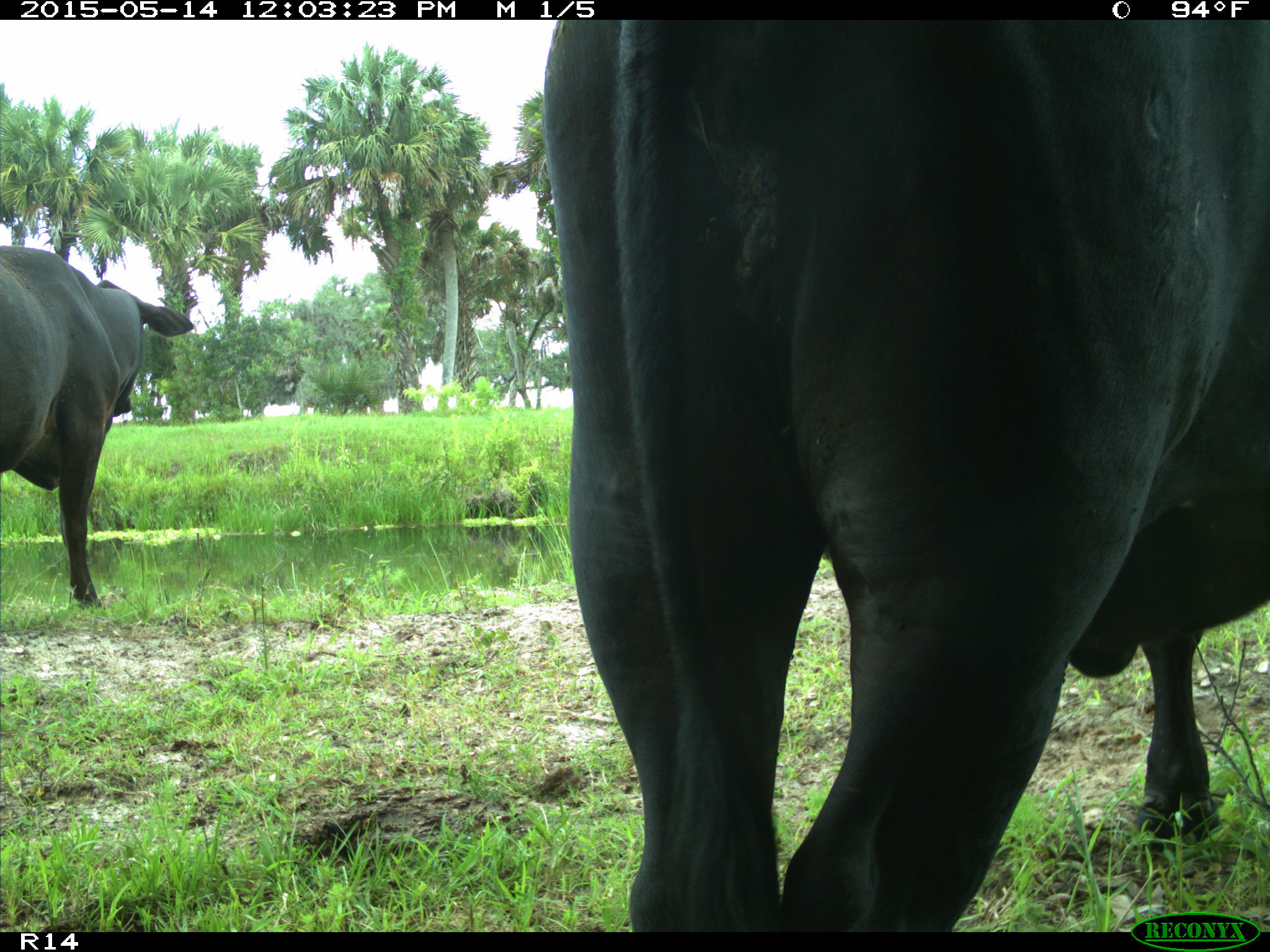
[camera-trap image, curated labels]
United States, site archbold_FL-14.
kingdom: Animalia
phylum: Chordata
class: Mammalia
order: Artiodactyla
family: Bovidae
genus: Bos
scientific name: Bos taurus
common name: domestic cow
Bos taurus (domestic cow).